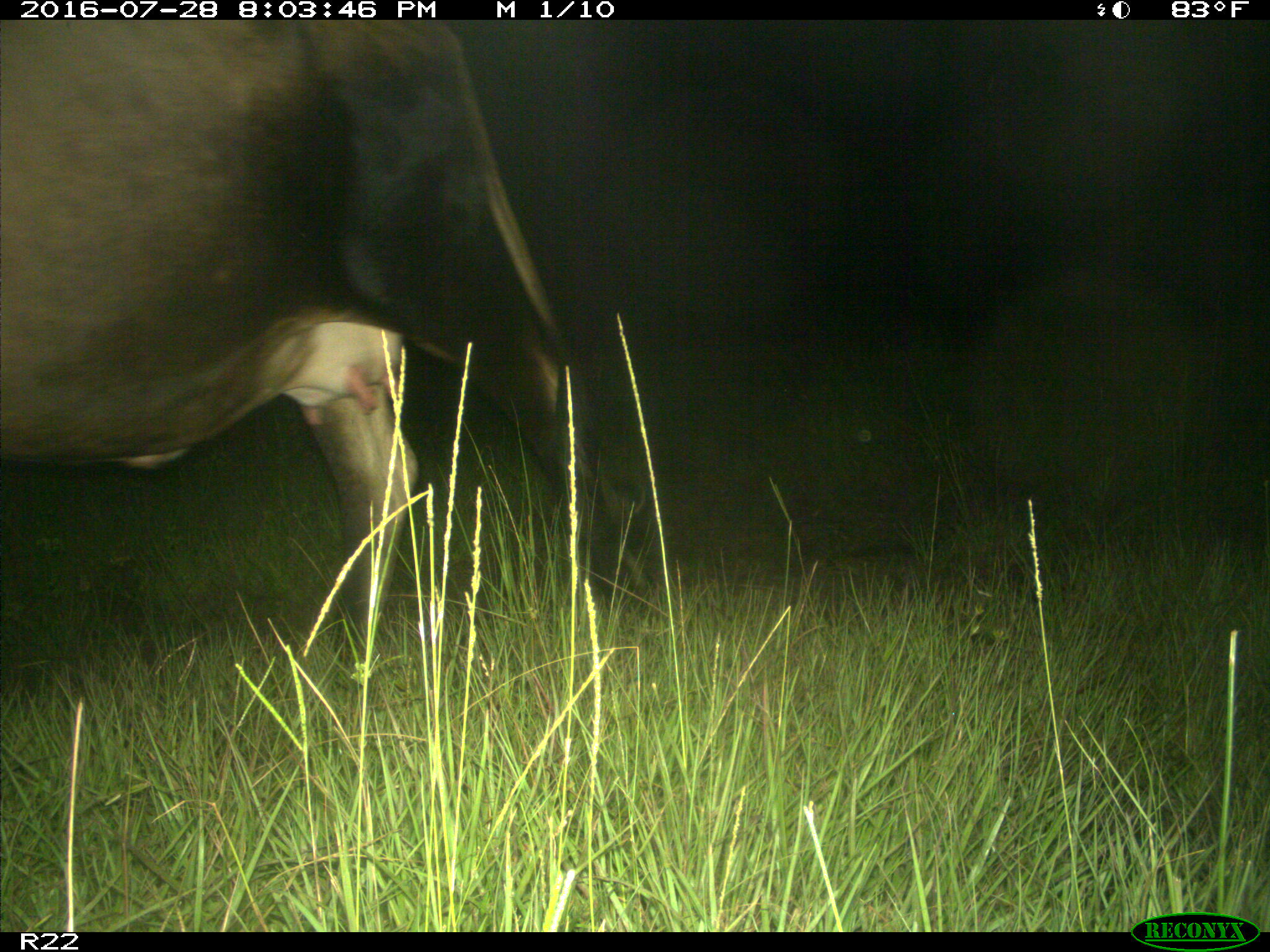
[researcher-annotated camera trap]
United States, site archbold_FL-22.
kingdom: Animalia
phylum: Chordata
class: Mammalia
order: Artiodactyla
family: Bovidae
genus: Bos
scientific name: Bos taurus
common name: domestic cow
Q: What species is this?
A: Bos taurus (domestic cow).